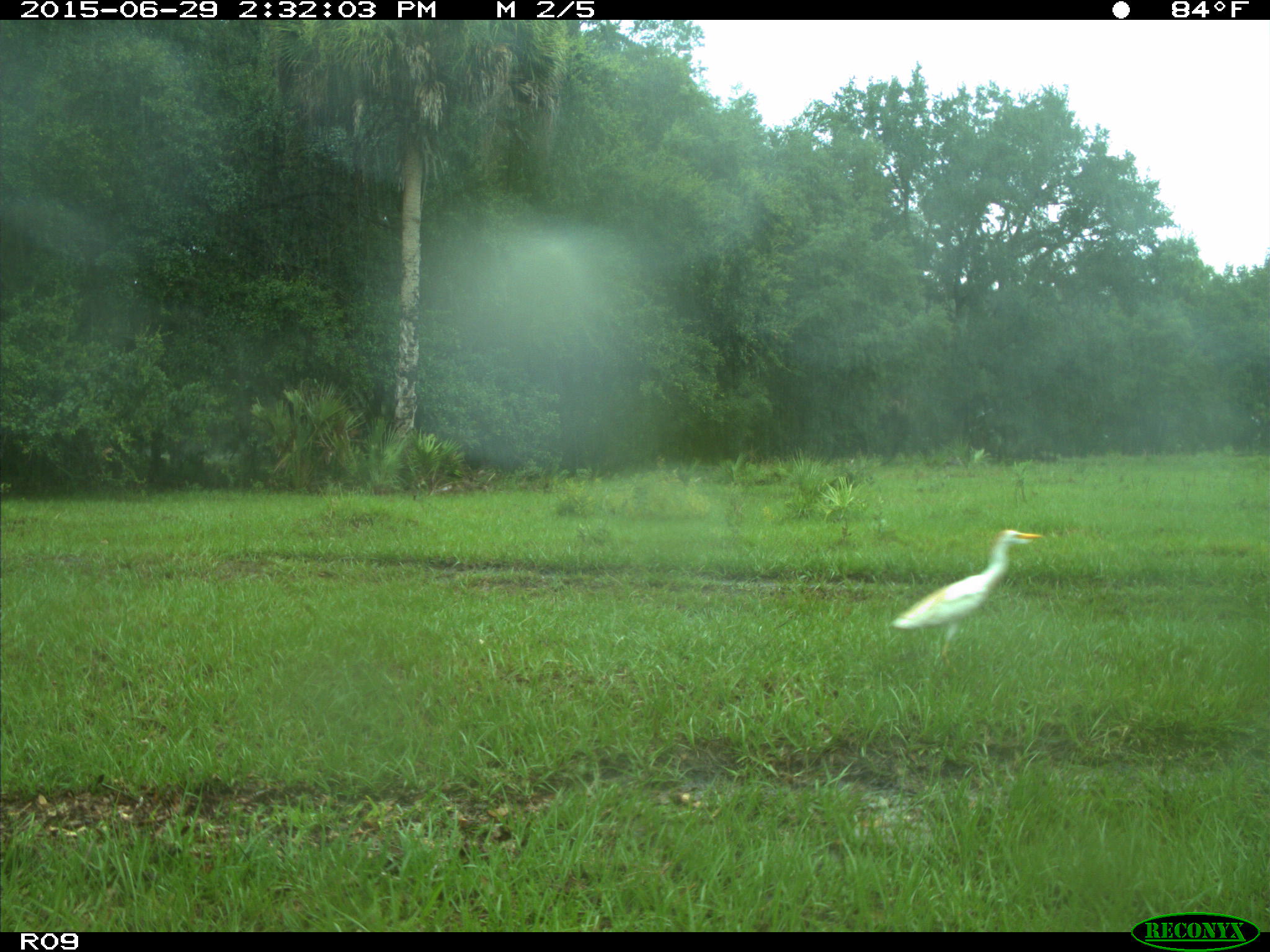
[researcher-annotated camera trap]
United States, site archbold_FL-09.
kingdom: Animalia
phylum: Chordata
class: Aves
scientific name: Aves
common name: birds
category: unidentified bird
Unidentified bird (birds) (Aves).